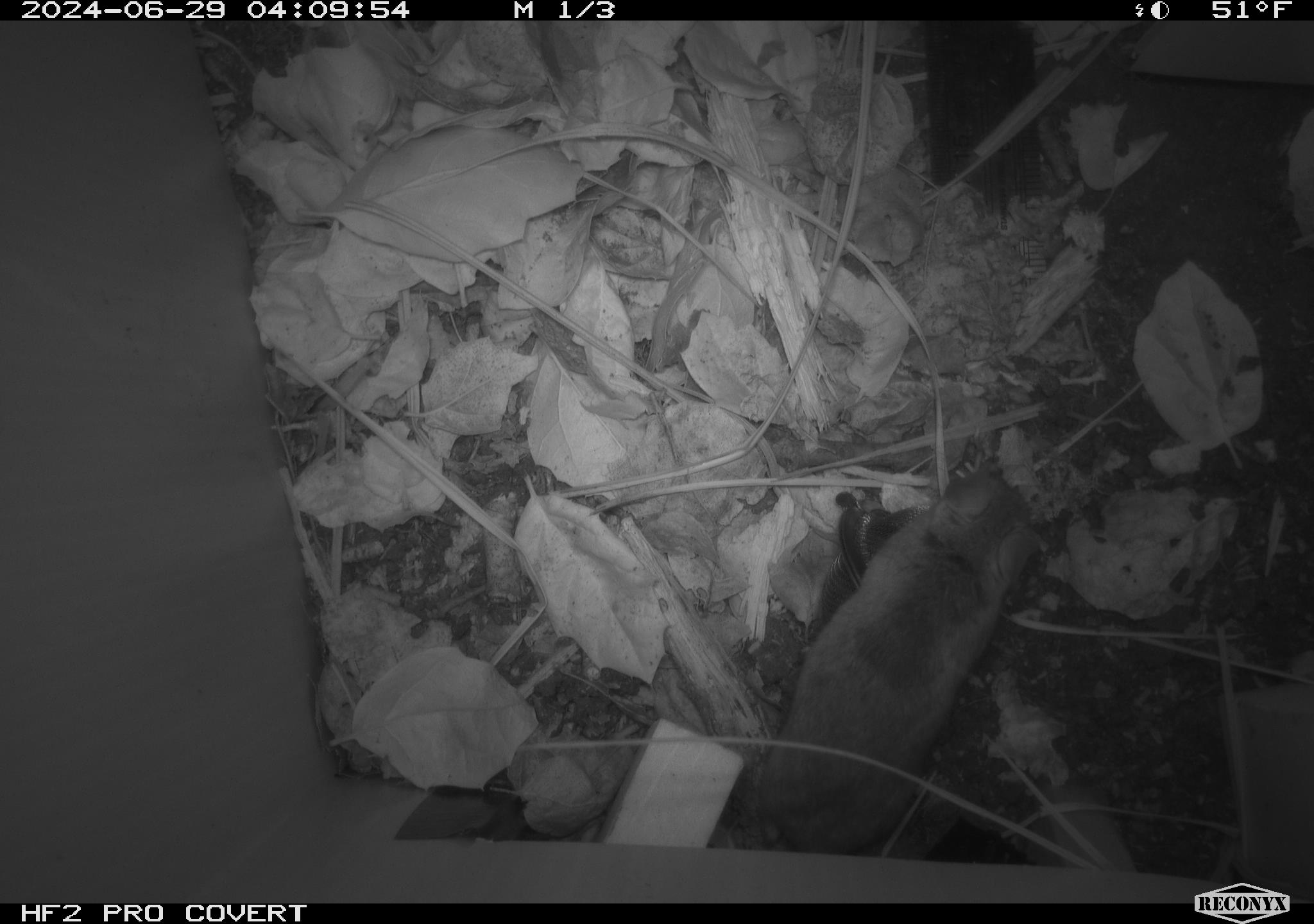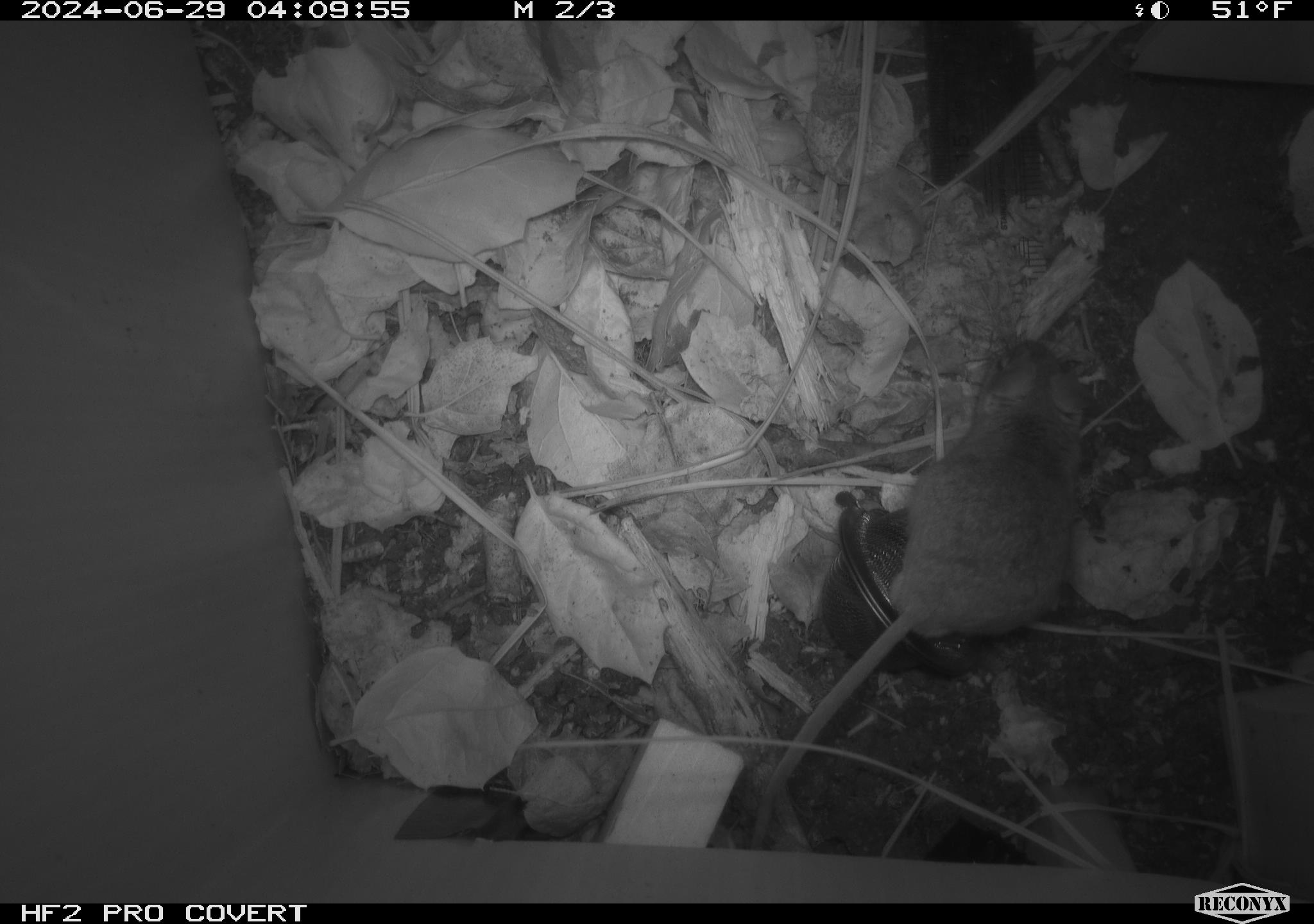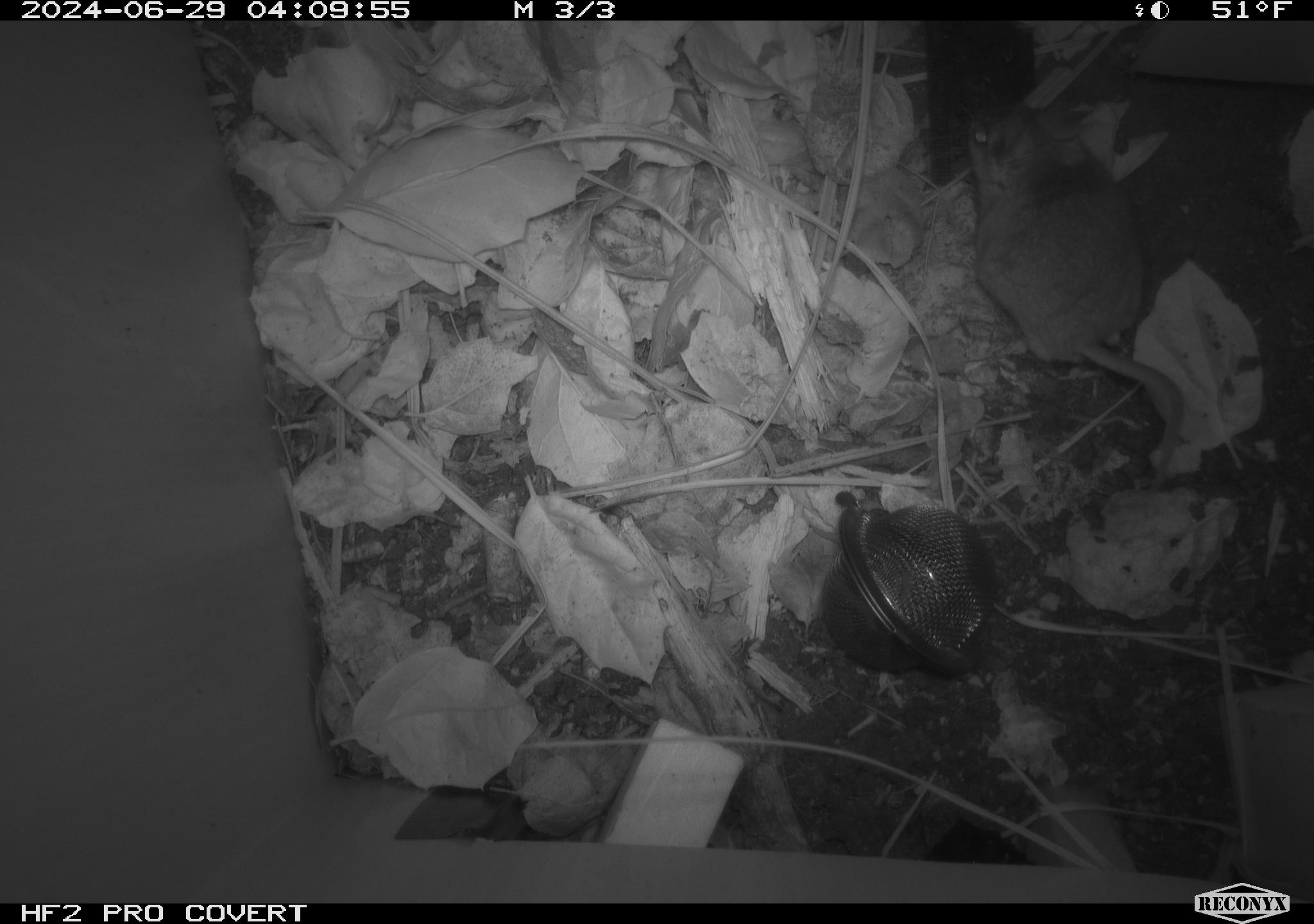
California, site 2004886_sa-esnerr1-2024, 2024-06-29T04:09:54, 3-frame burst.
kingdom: Animalia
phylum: Chordata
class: Mammalia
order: Rodentia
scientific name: Rodentia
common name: rodent